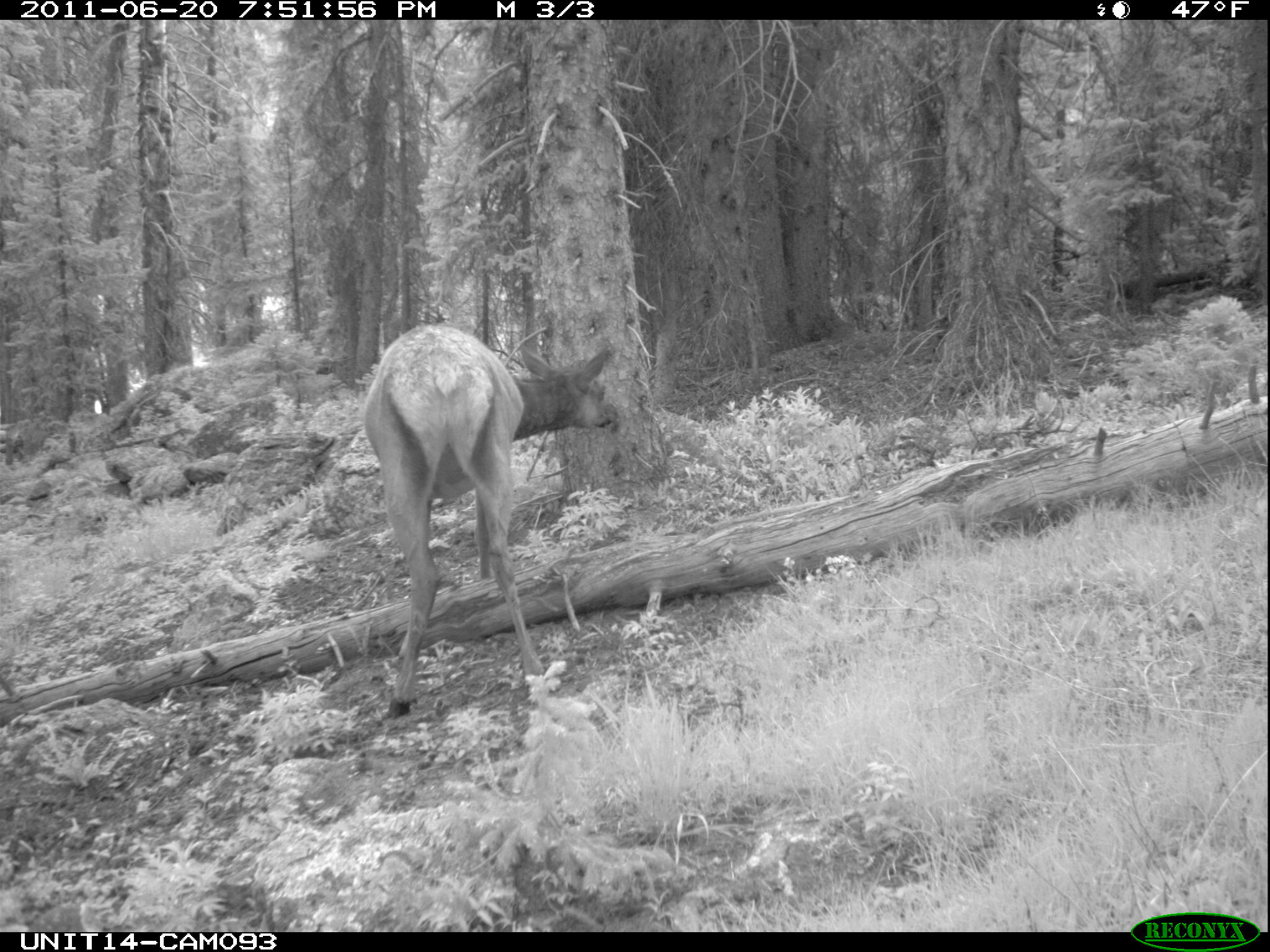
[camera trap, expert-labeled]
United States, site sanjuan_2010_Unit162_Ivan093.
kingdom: Animalia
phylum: Chordata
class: Mammalia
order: Artiodactyla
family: Cervidae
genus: Cervus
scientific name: Cervus elaphus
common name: red deer